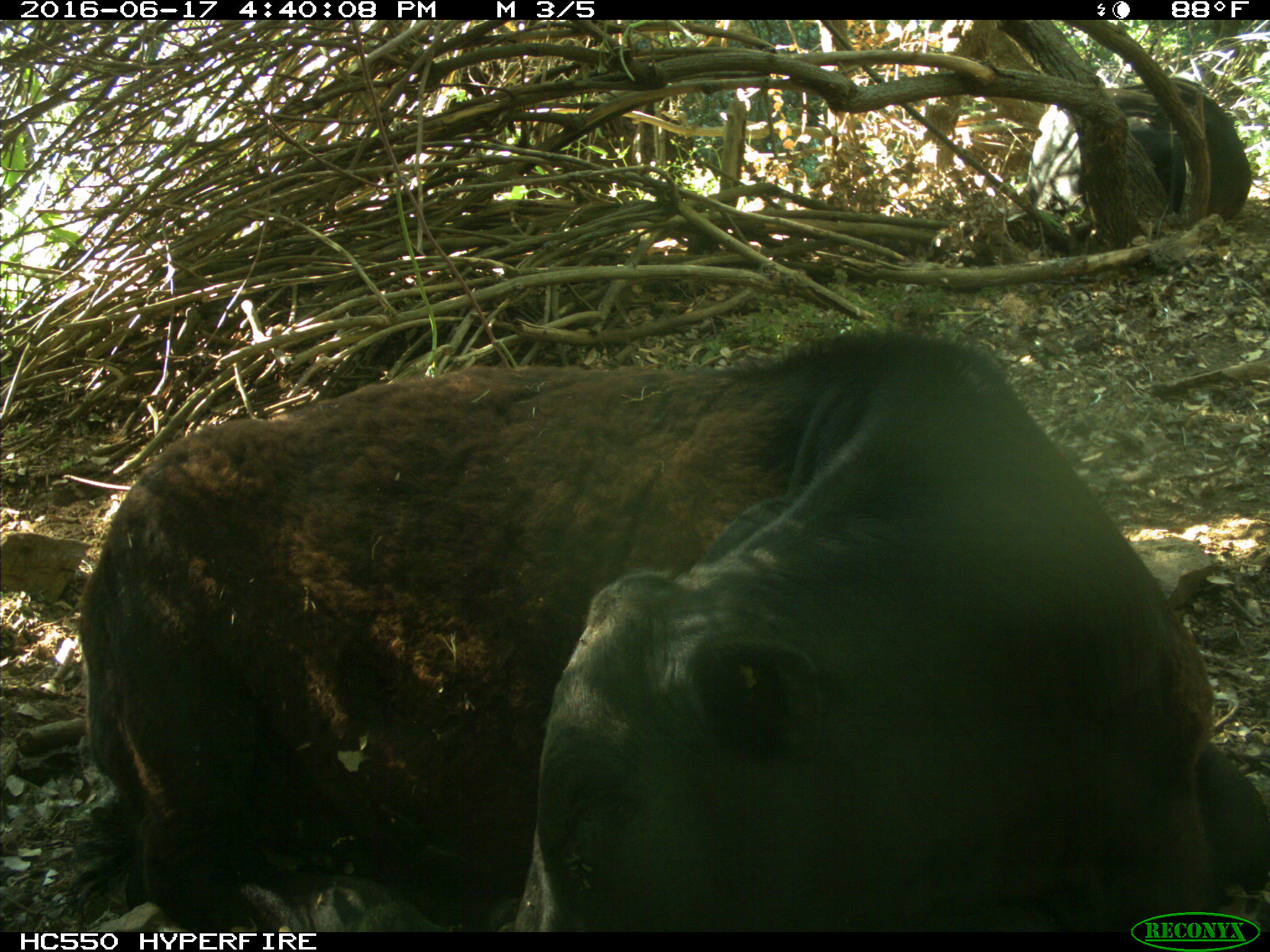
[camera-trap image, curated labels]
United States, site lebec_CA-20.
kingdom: Animalia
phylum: Chordata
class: Mammalia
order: Artiodactyla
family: Bovidae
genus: Bos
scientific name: Bos taurus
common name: domestic cow